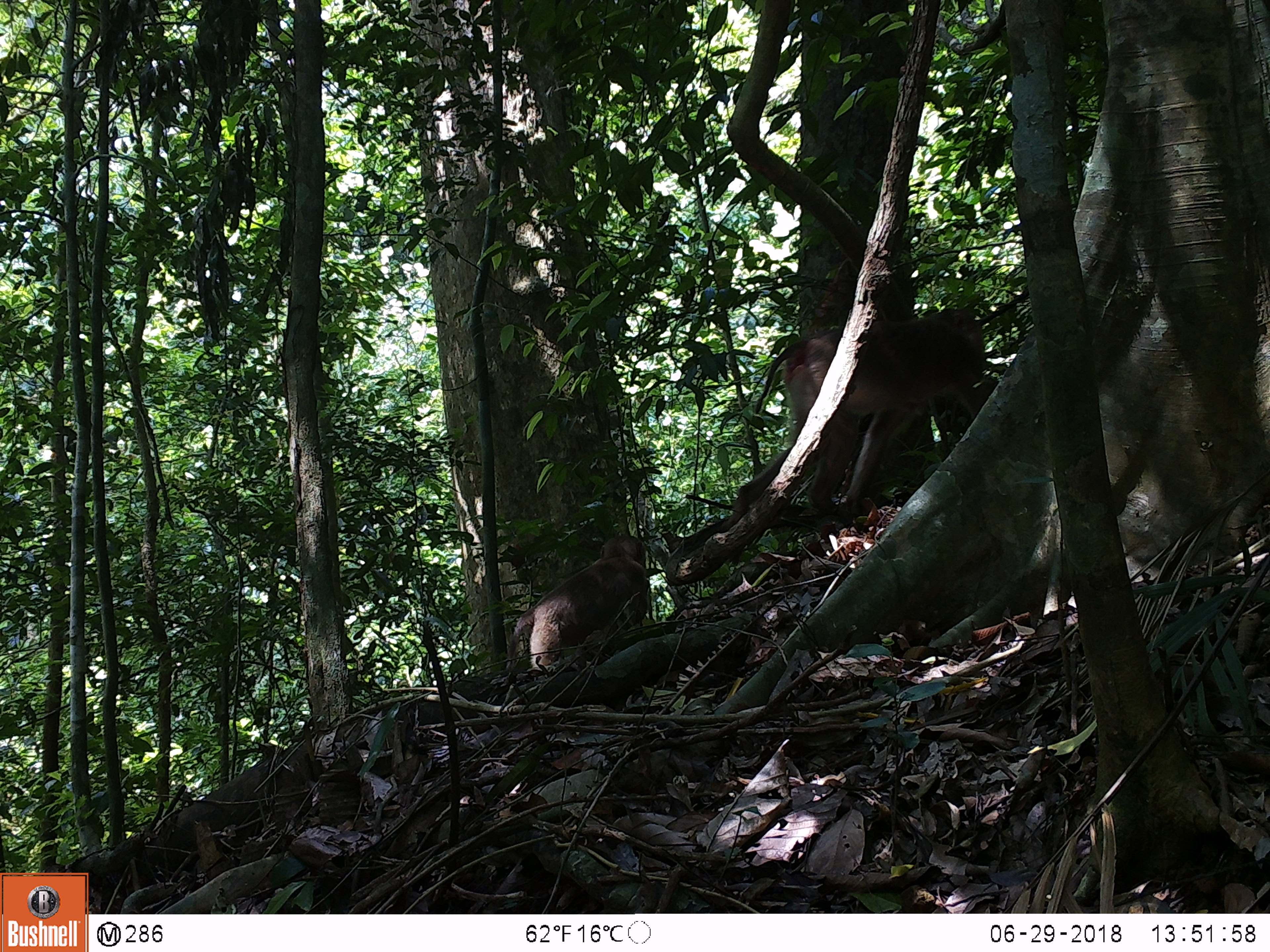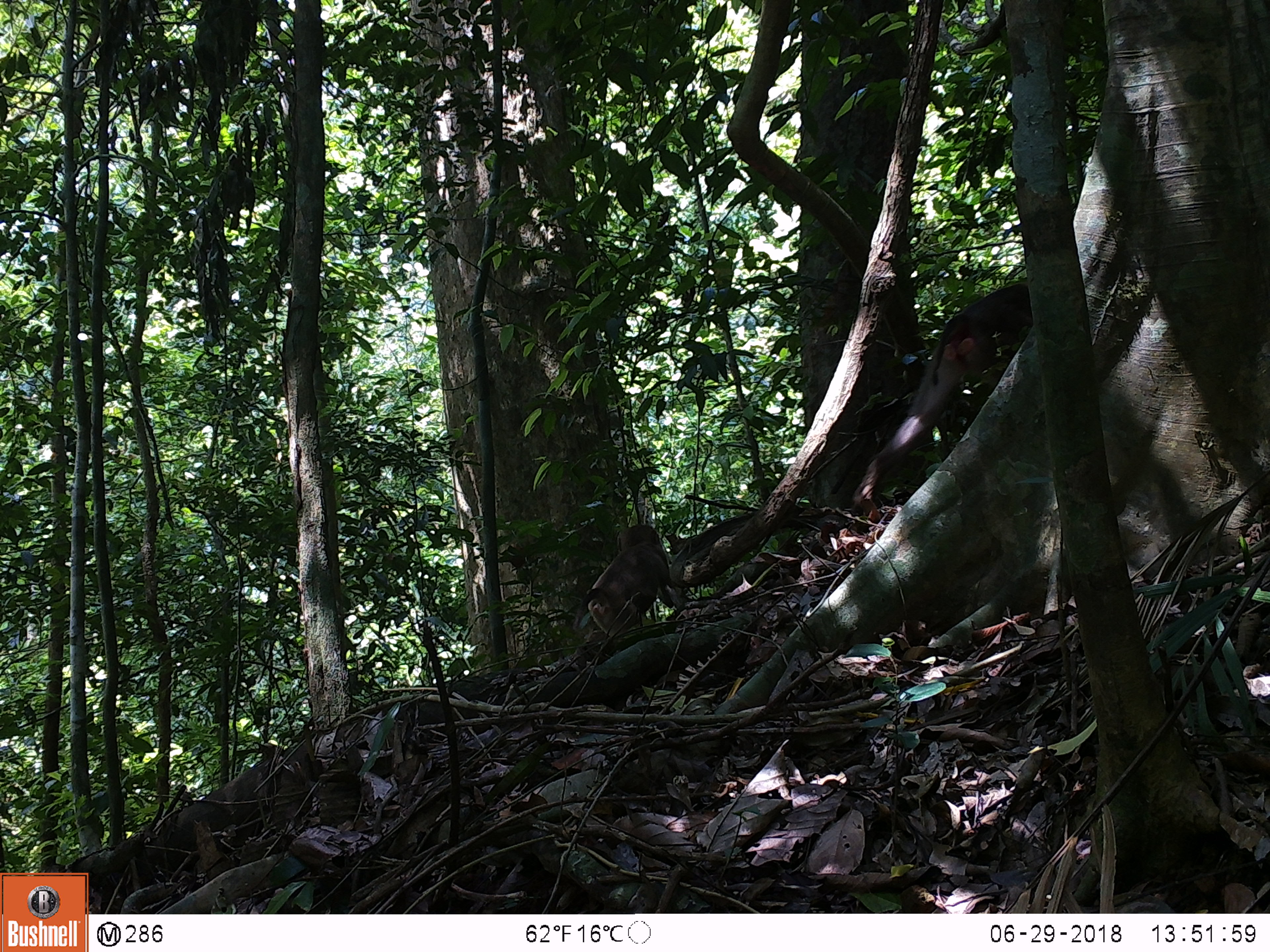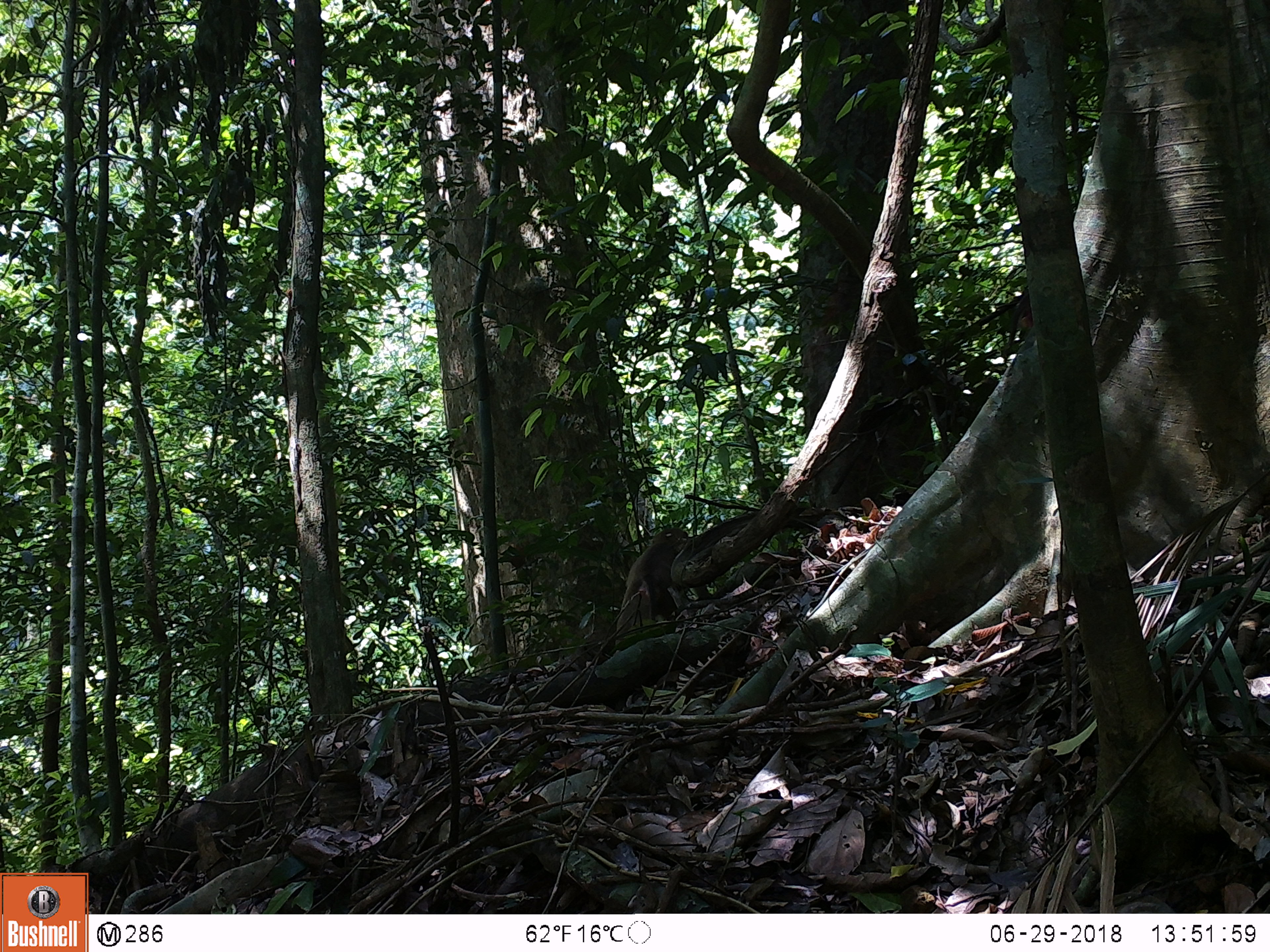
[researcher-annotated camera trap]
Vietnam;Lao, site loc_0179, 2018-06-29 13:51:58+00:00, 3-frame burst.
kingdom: Animalia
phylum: Chordata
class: Mammalia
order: Primates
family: Cercopithecidae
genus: Macaca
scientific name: Macaca nemestrina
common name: pig-tailed macaque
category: pig tailed macaque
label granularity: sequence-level